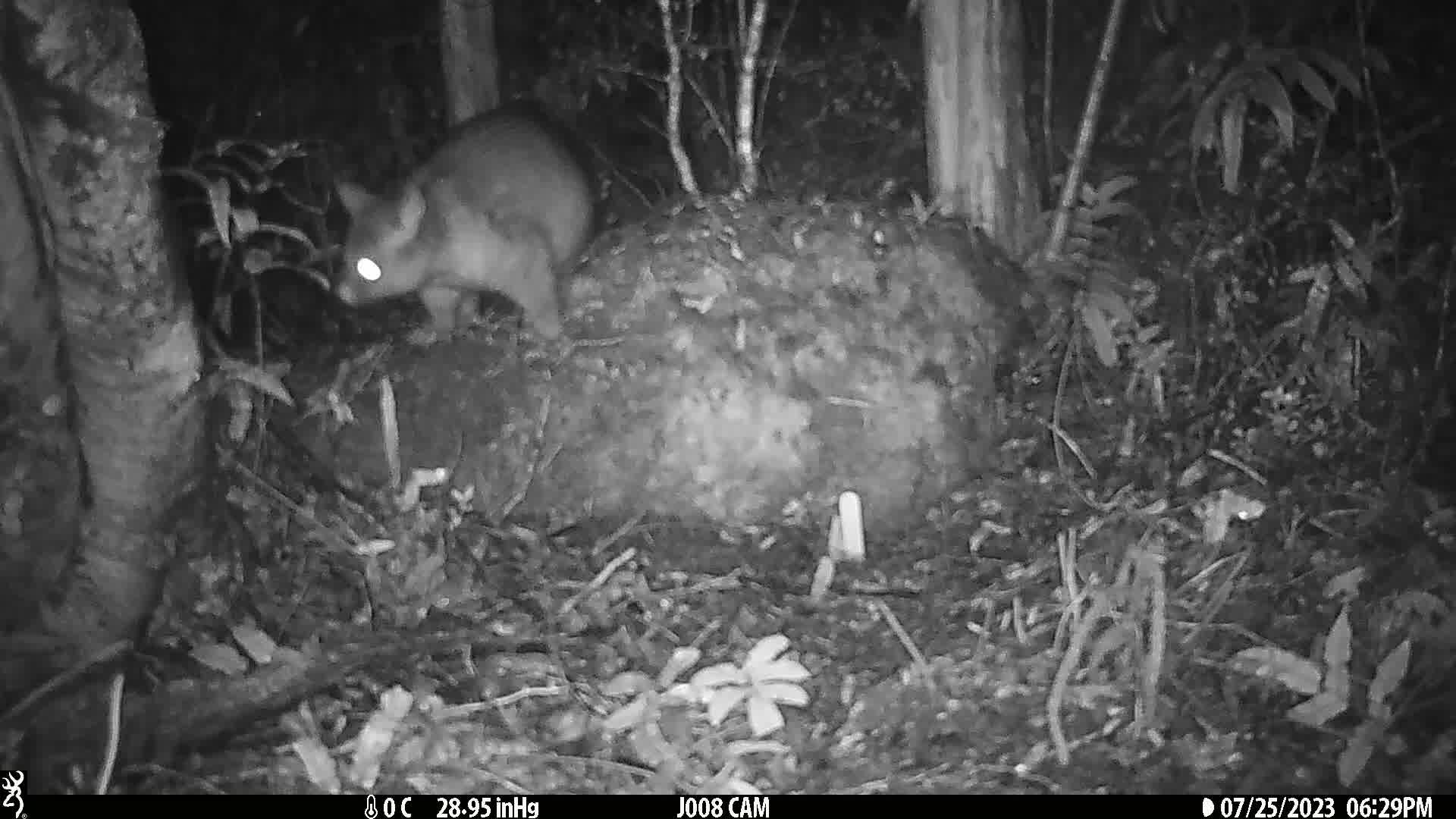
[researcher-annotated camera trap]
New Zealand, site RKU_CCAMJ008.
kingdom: Animalia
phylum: Chordata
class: Mammalia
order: Diprotodontia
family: Phalangeridae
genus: Trichosurus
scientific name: Trichosurus vulpecula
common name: common brushtail possum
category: possum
Possum (common brushtail possum) (Trichosurus vulpecula).